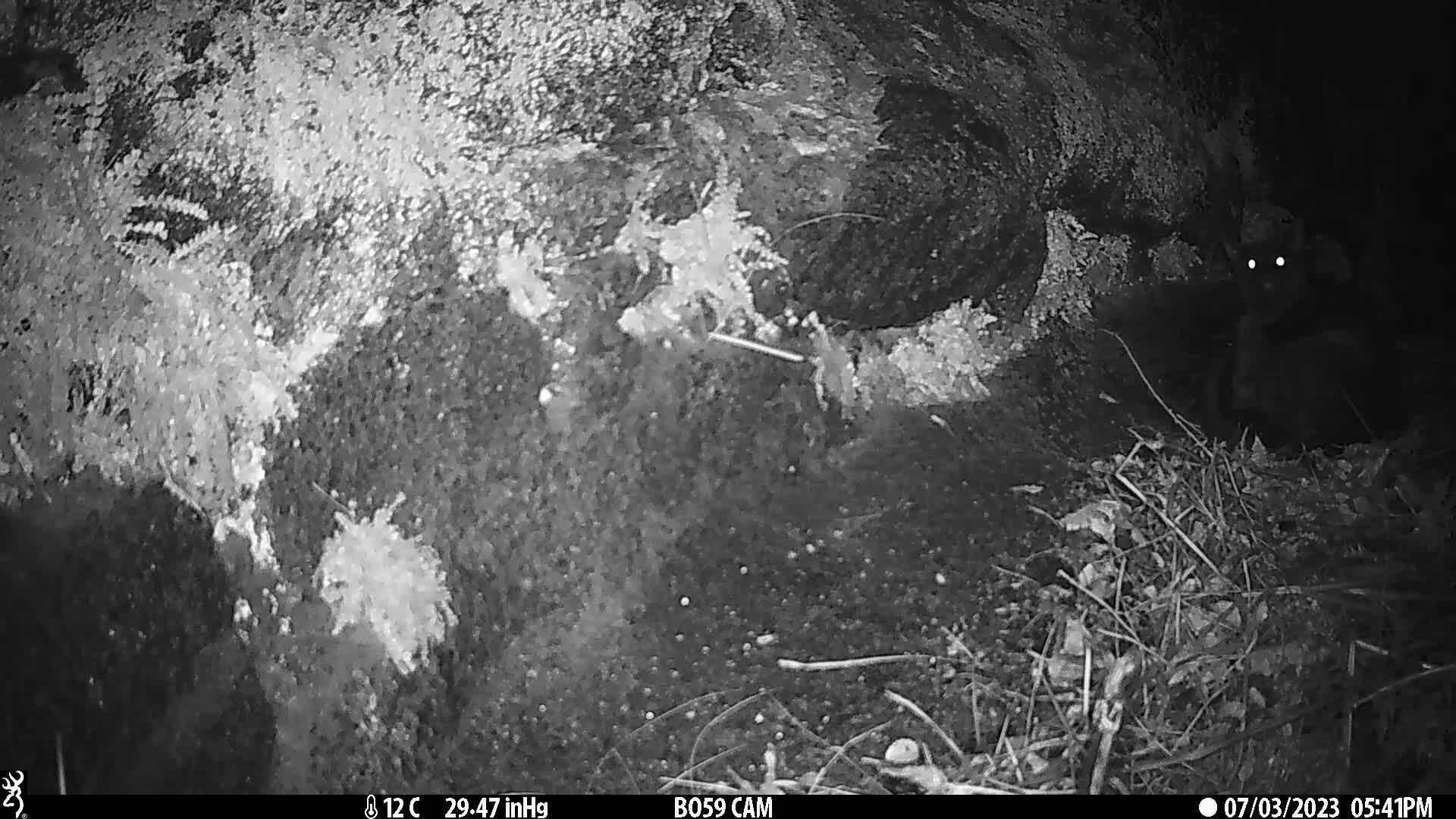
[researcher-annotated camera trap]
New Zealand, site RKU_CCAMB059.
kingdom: Animalia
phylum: Chordata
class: Mammalia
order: Carnivora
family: Felidae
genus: Felis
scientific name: Felis catus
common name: domestic cat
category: cat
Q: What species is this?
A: Cat (domestic cat) (Felis catus).